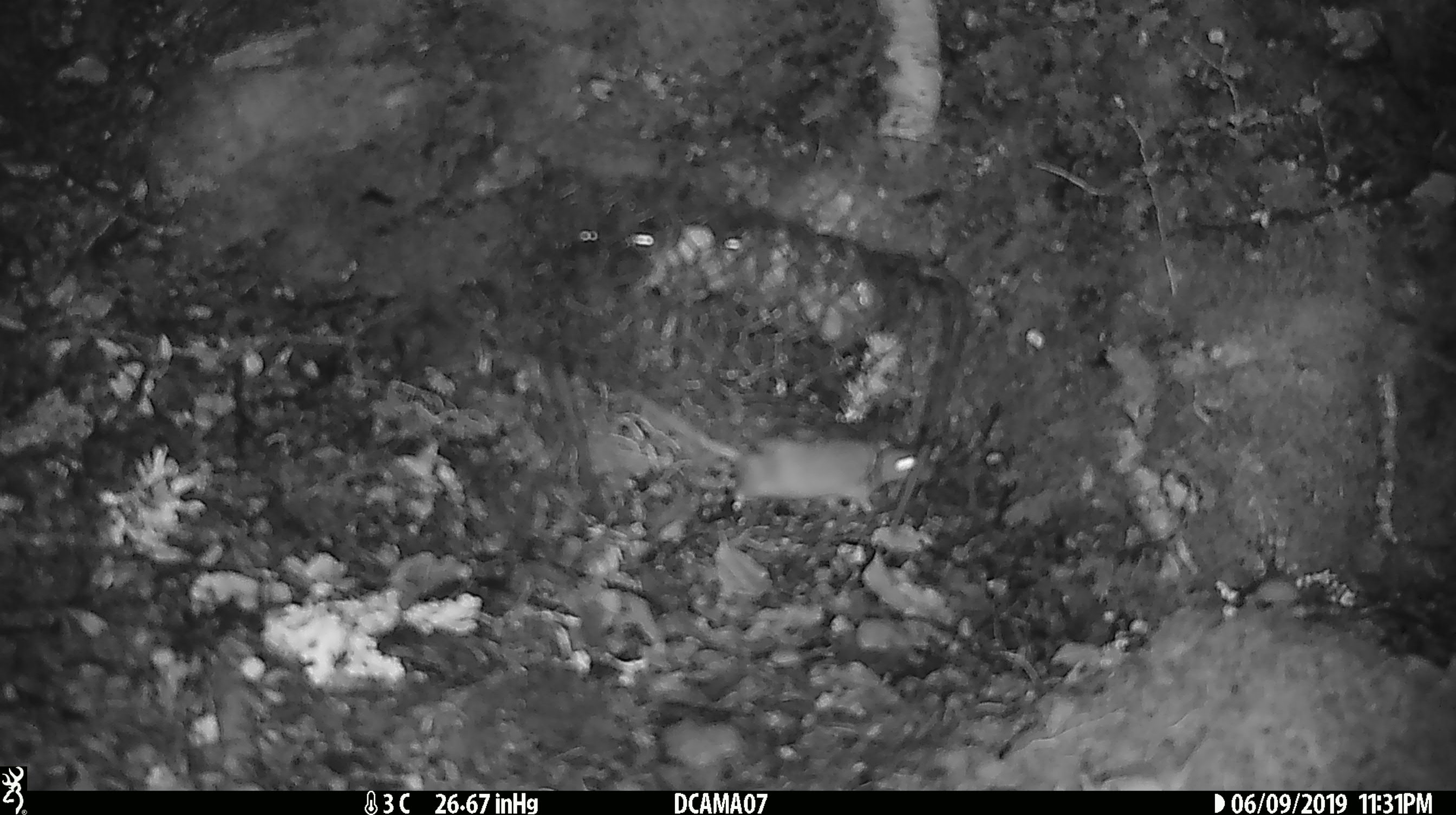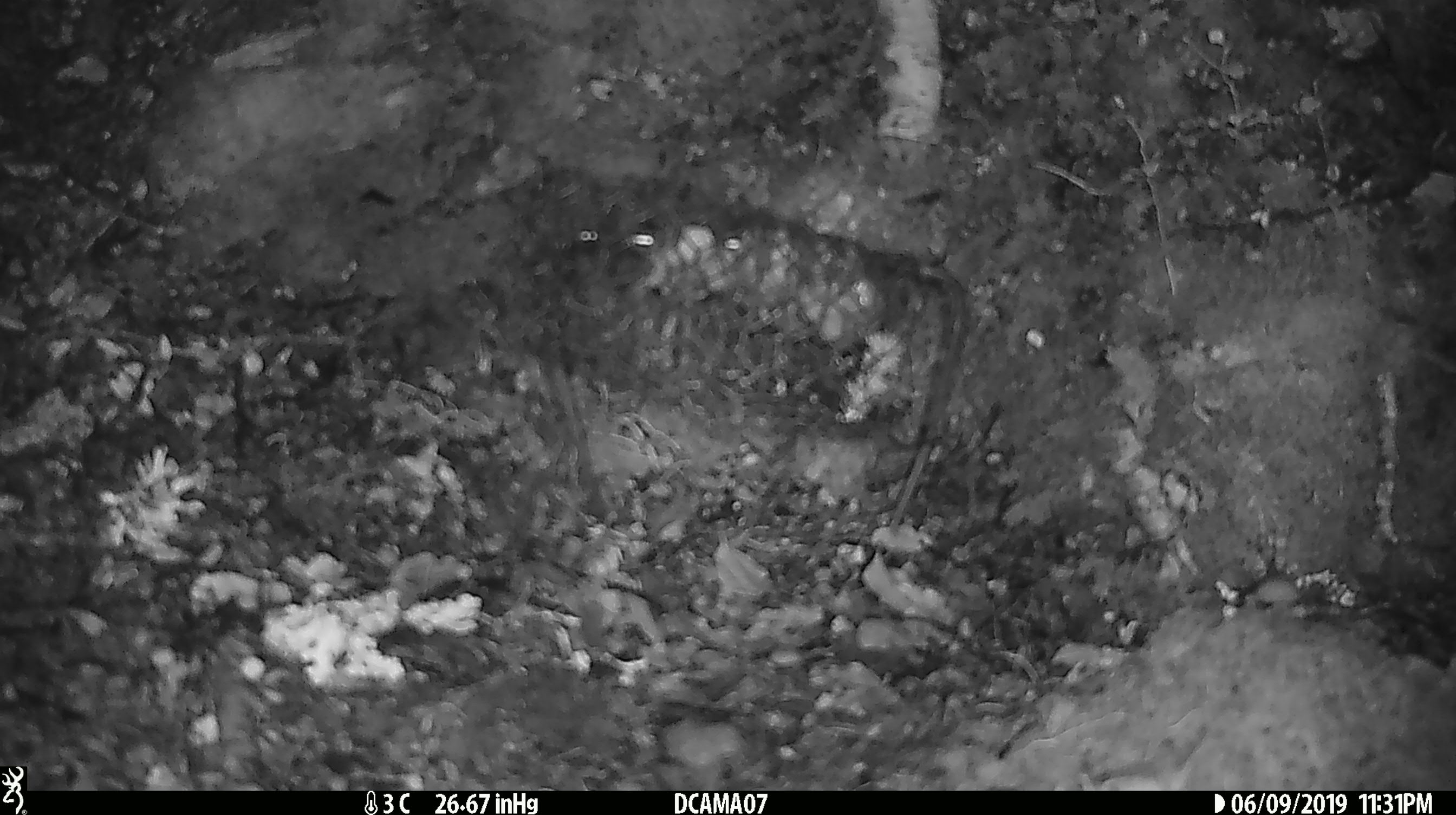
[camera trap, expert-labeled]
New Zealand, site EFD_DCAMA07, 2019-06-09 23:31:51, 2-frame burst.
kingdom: Animalia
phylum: Chordata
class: Mammalia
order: Rodentia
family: Muridae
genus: Mus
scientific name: Mus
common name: mouse